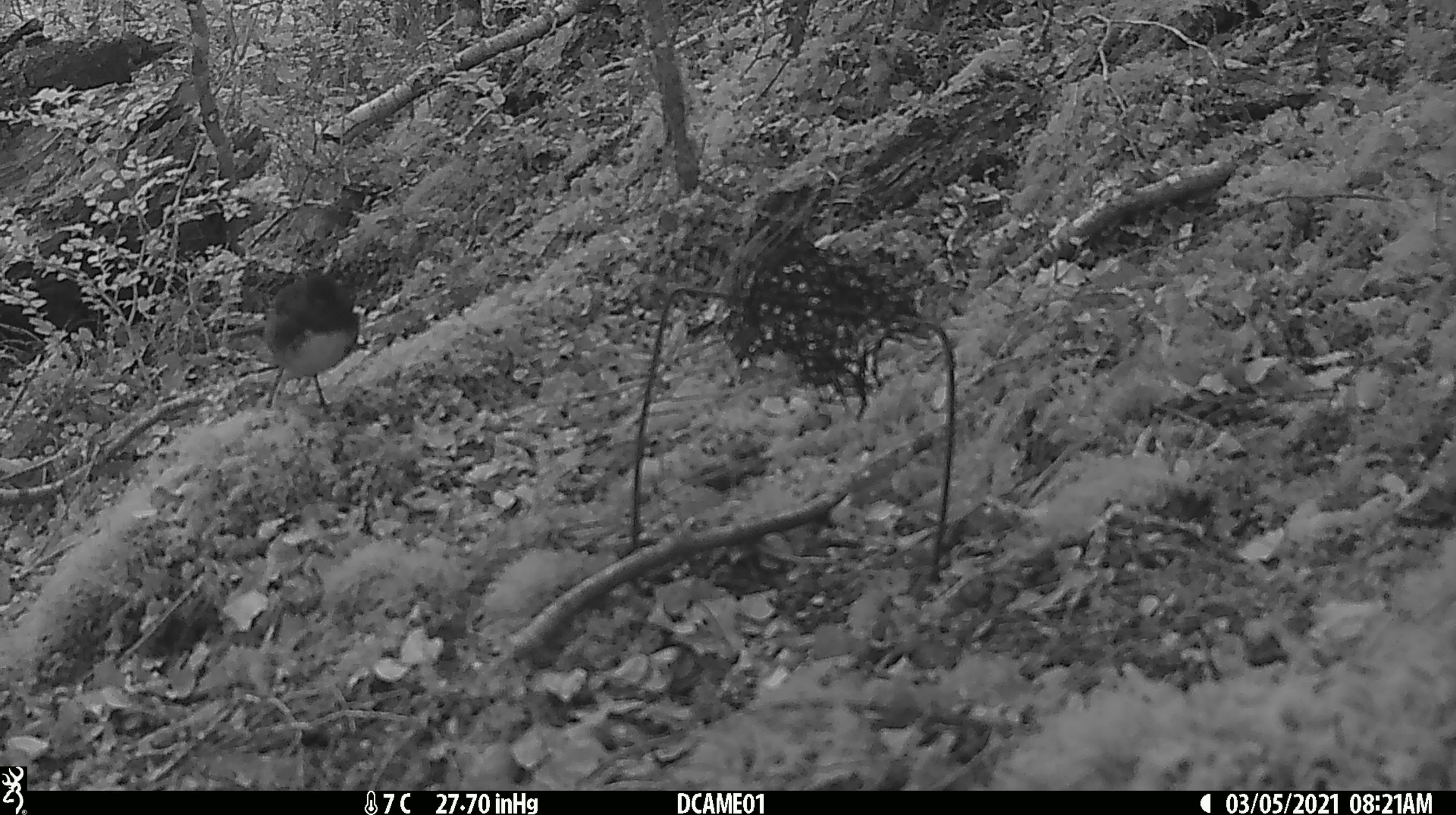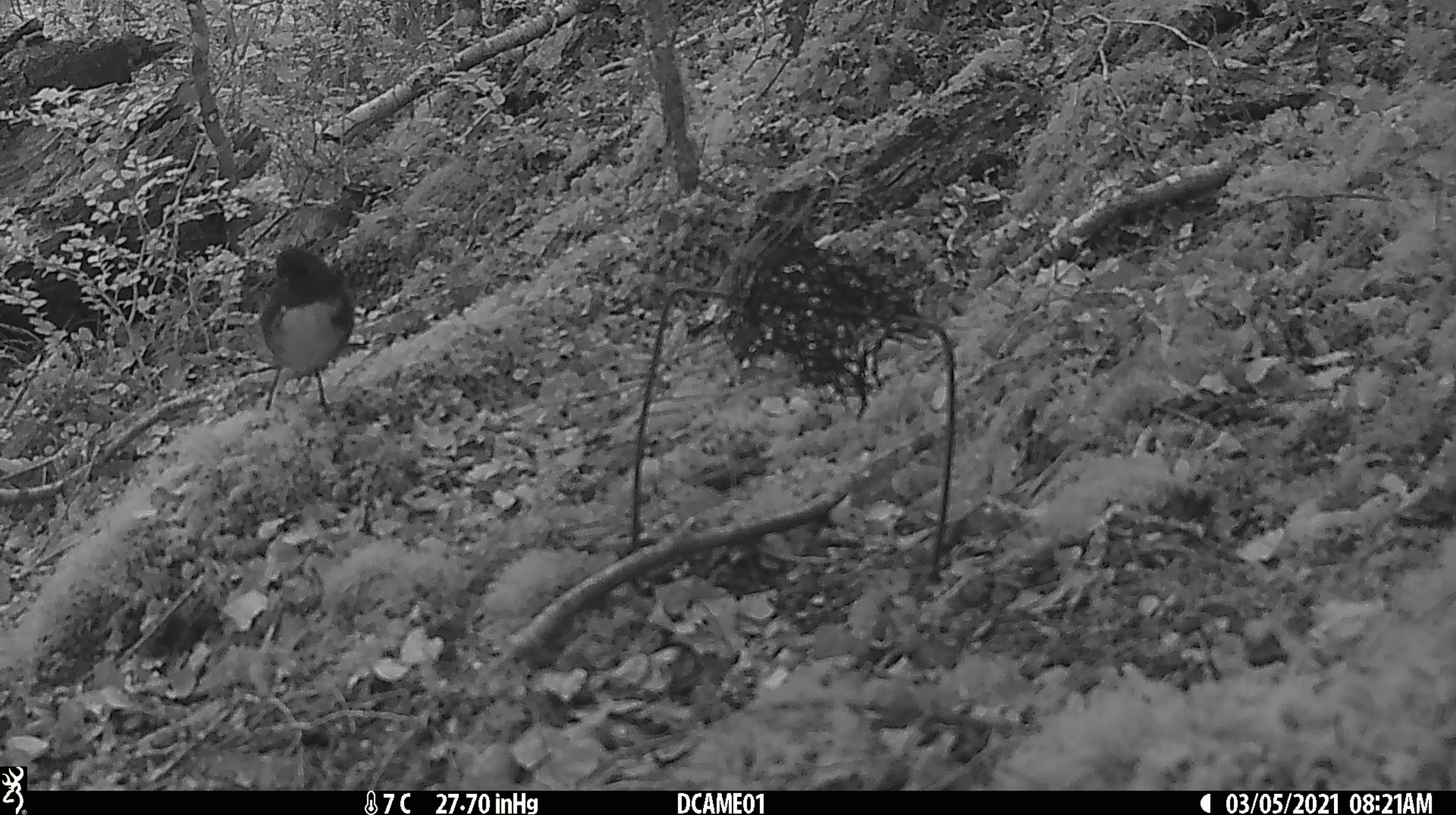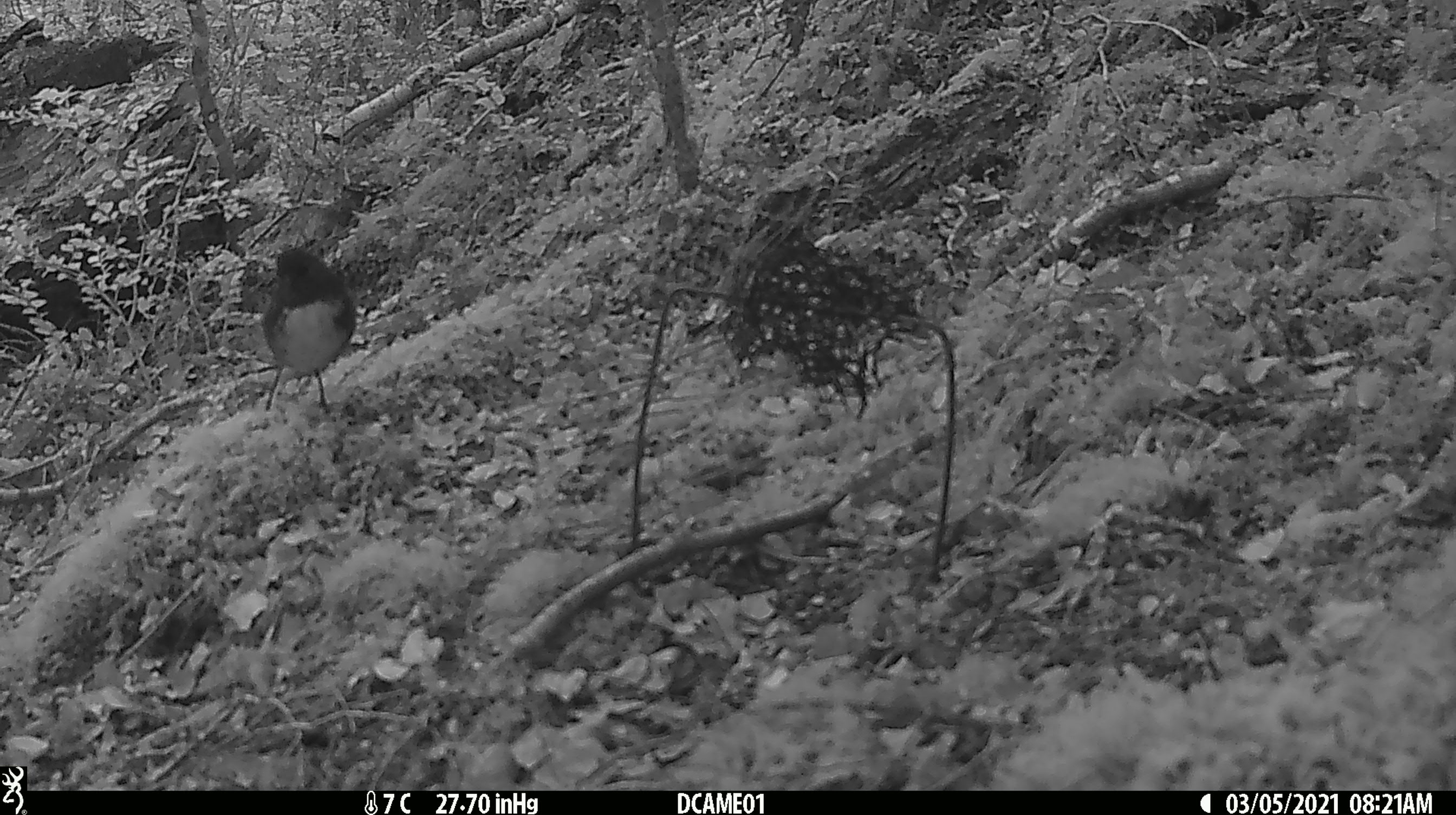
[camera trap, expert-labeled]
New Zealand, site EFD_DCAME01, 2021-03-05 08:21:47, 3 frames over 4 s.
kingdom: Animalia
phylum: Chordata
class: Aves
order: Passeriformes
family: Petroicidae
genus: Petroica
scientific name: Petroica australis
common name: new zealand robin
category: robin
Robin (new zealand robin) (Petroica australis).